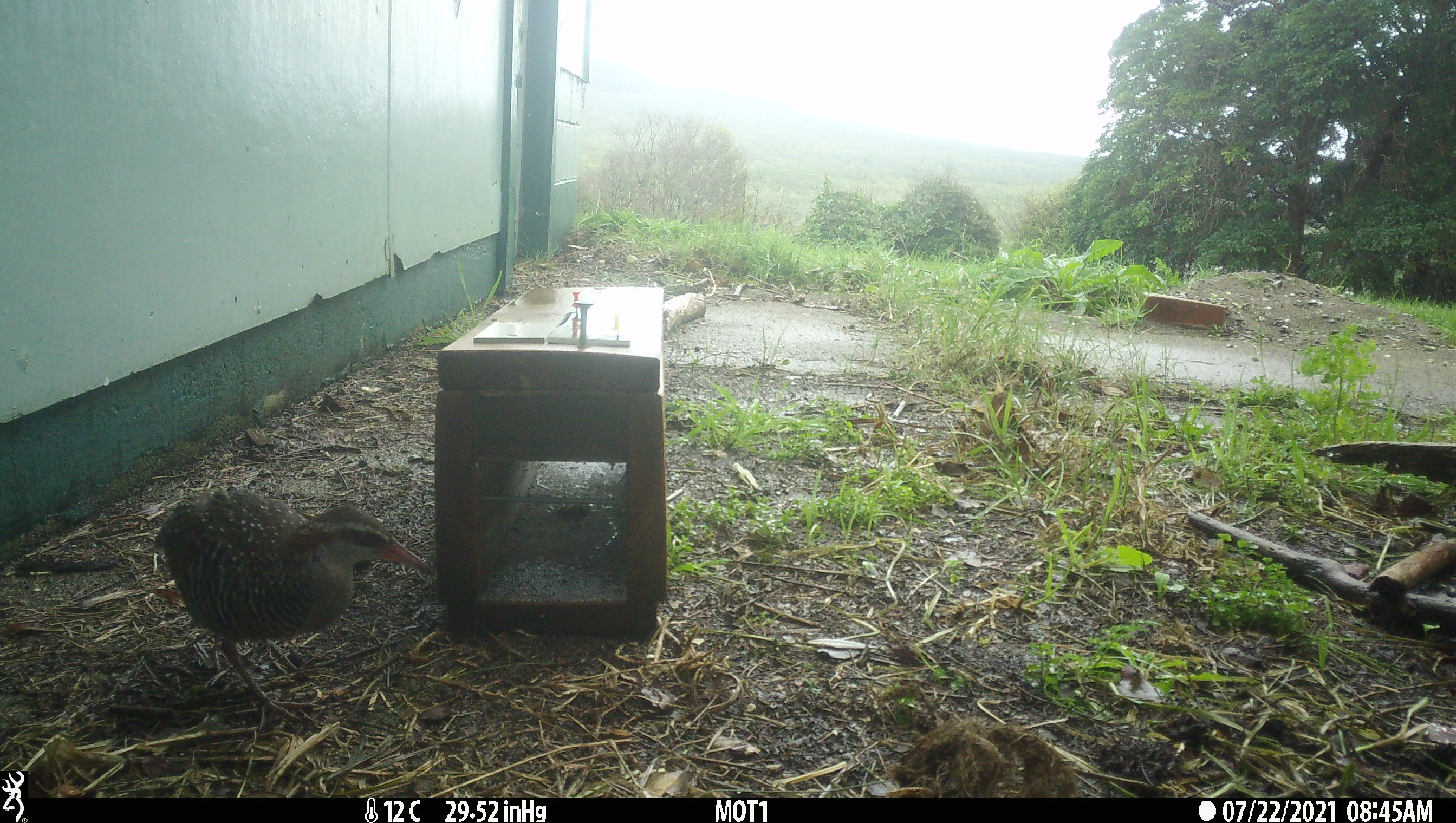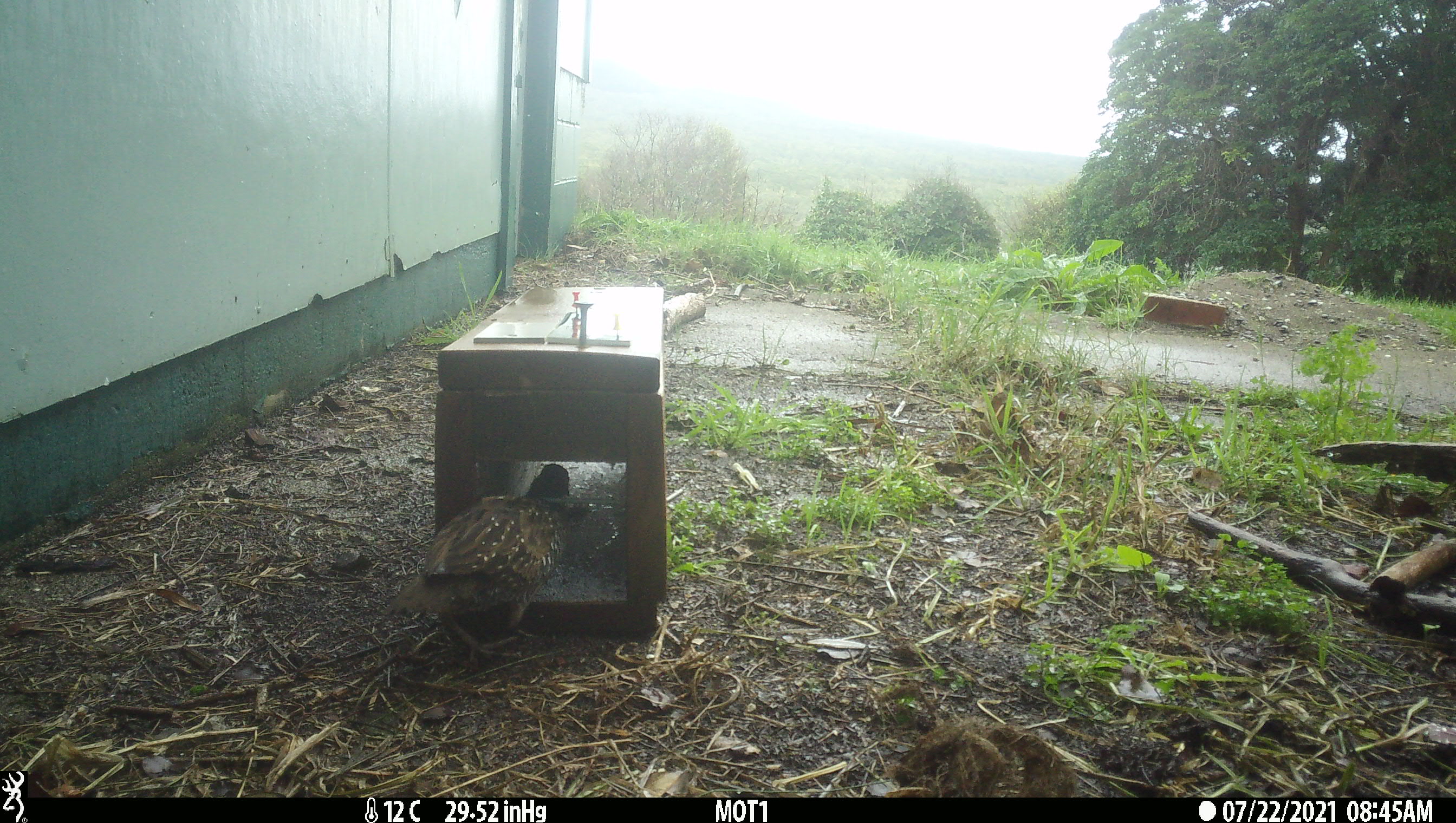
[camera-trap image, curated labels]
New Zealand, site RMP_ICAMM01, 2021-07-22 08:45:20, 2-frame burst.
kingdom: Animalia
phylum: Chordata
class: Aves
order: Gruiformes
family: Rallidae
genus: Gallirallus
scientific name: Gallirallus philippensis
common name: buff-banded rail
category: banded rail